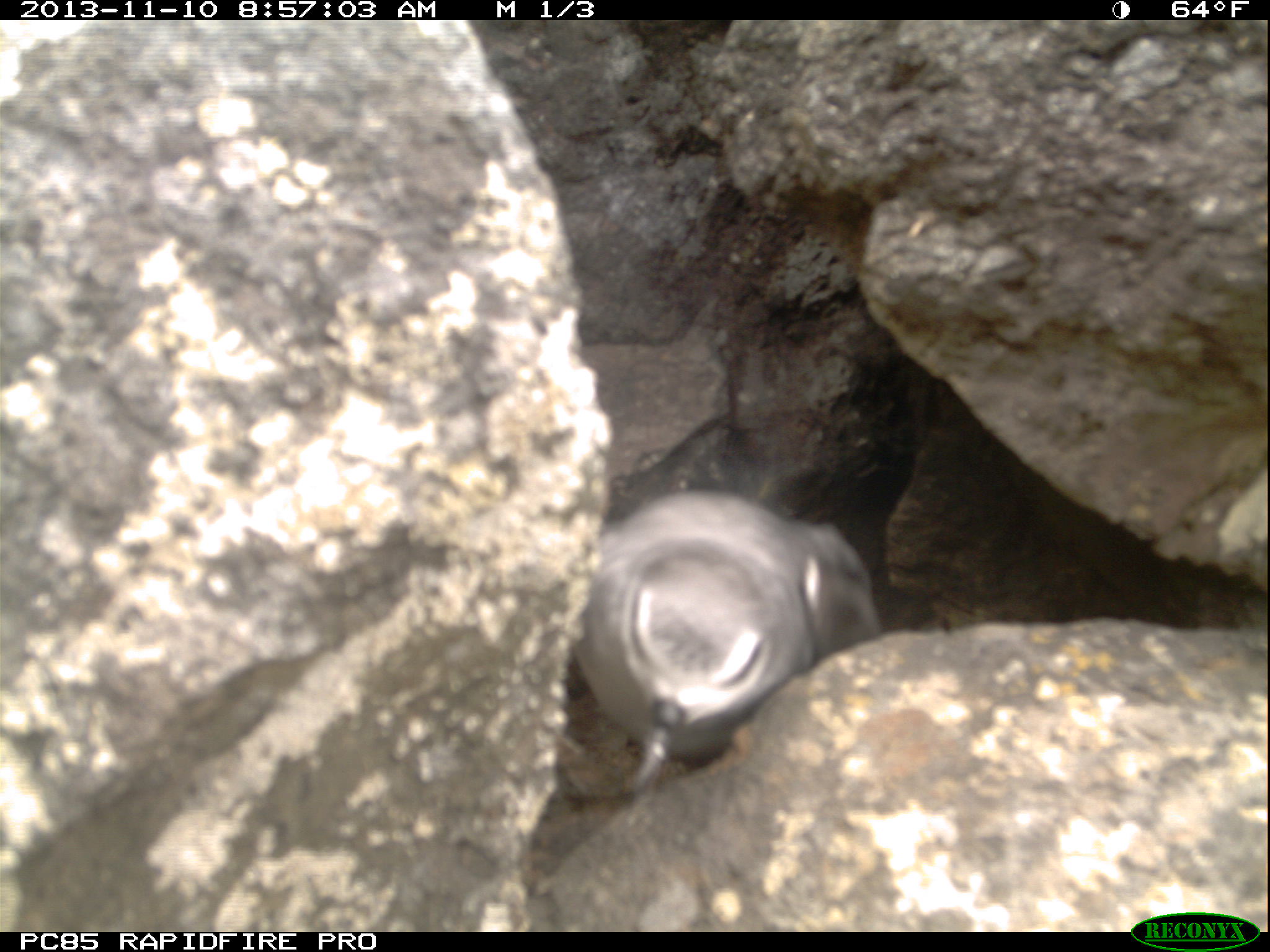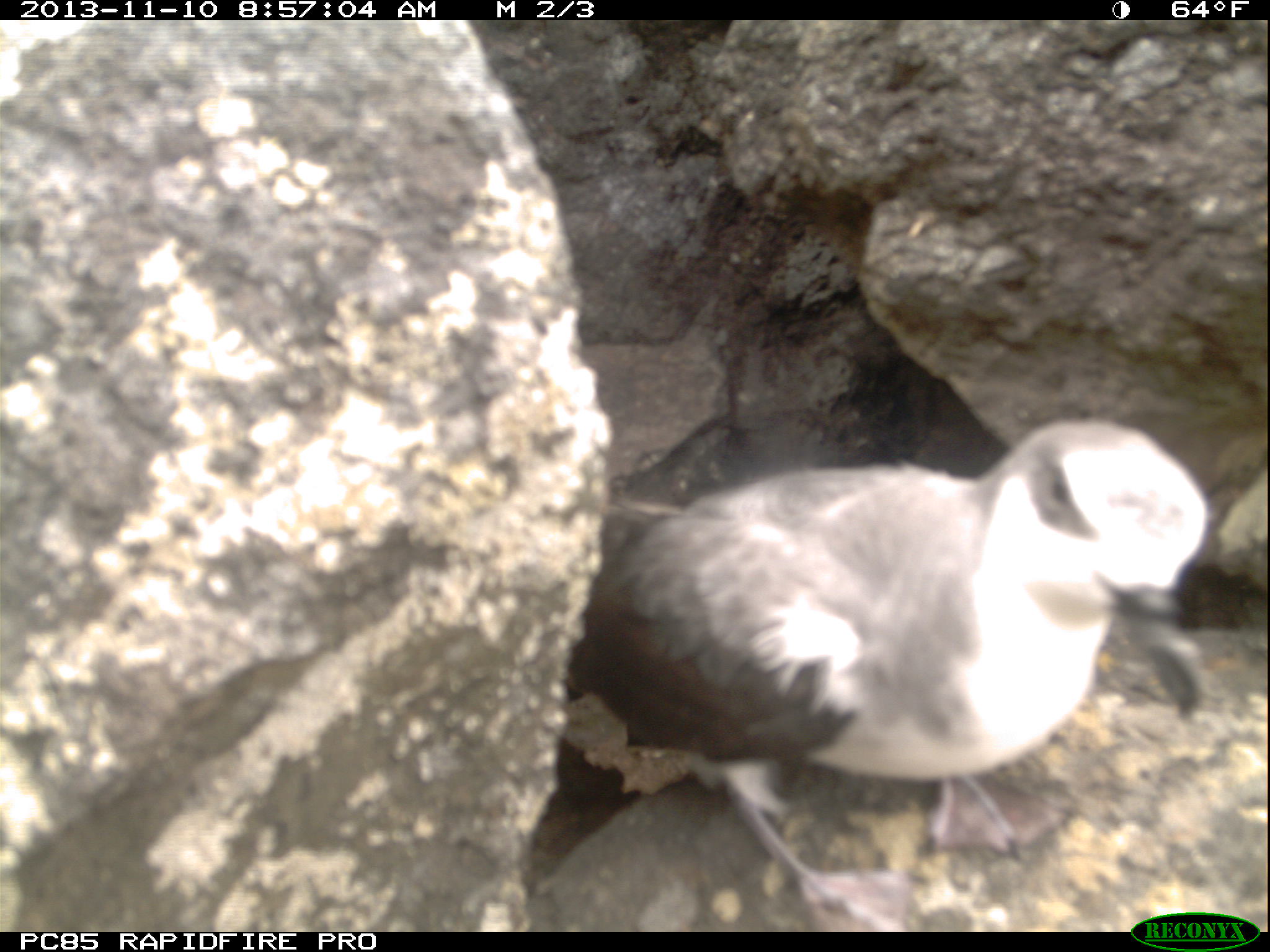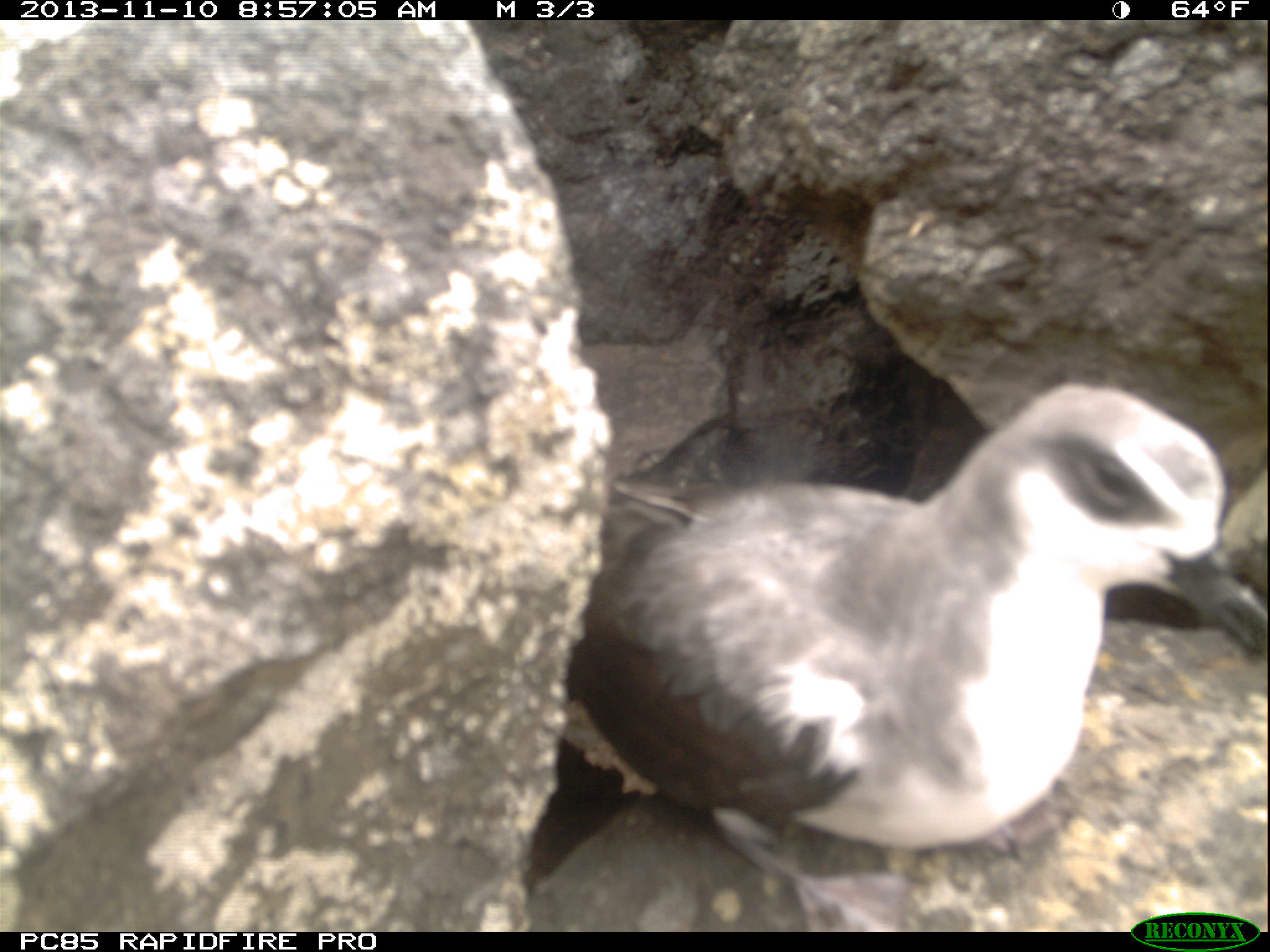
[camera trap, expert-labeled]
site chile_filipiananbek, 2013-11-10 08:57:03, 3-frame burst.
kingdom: Animalia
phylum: Chordata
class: Aves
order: Procellariiformes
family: Procellariidae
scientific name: Procellariidae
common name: petrel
Petrel (Procellariidae).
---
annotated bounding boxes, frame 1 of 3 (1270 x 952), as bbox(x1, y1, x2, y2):
petrel: bbox(572, 488, 878, 793)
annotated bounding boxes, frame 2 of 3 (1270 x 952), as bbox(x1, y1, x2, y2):
petrel: bbox(536, 418, 1229, 894)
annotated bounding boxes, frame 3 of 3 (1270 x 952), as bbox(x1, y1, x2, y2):
petrel: bbox(535, 376, 1265, 873)